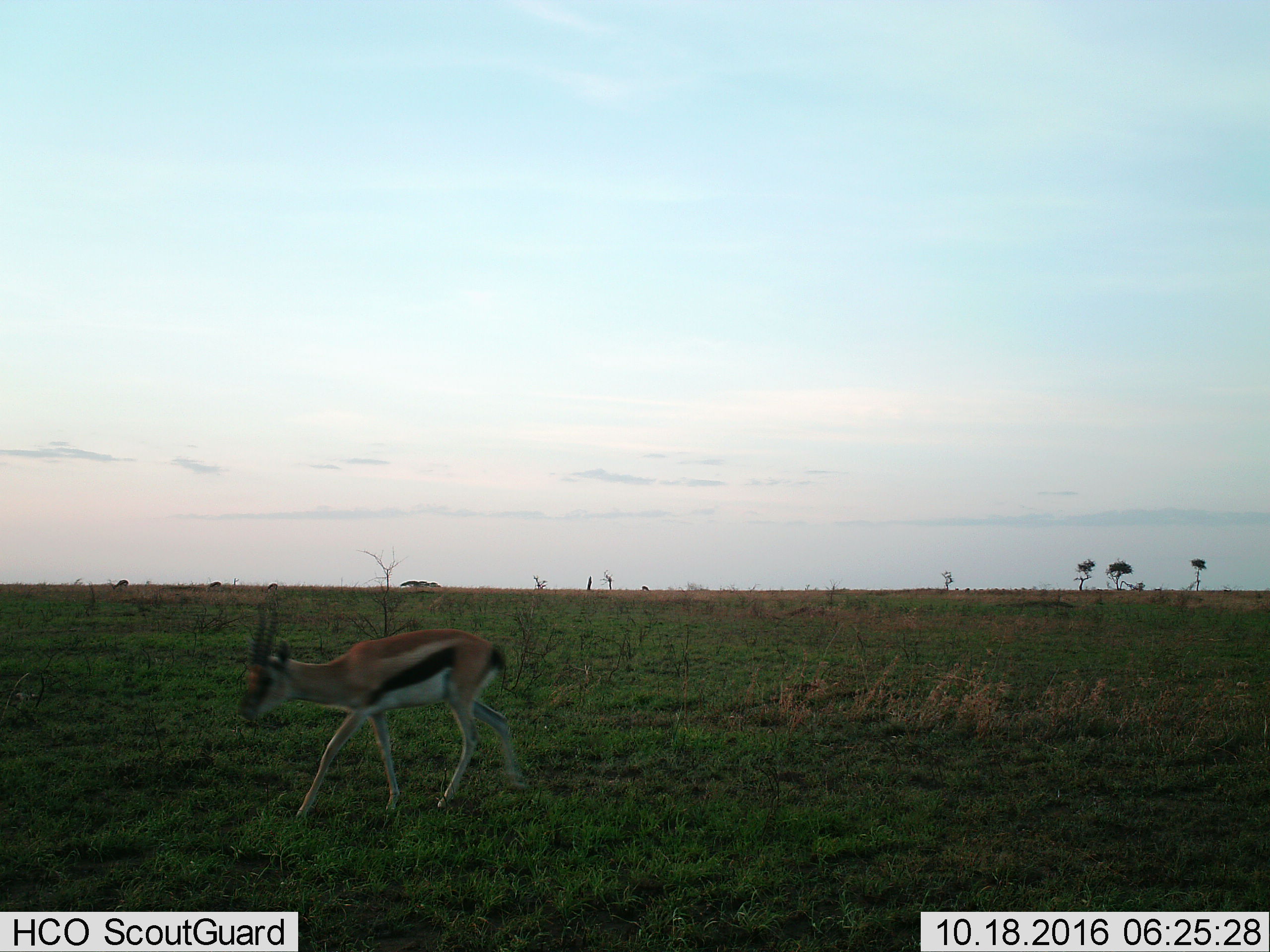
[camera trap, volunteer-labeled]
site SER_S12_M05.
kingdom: Animalia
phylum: Chordata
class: Mammalia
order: Artiodactyla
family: Bovidae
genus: Eudorcas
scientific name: Eudorcas thomsonii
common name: thomson's gazelle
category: gazellethomsons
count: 1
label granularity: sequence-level